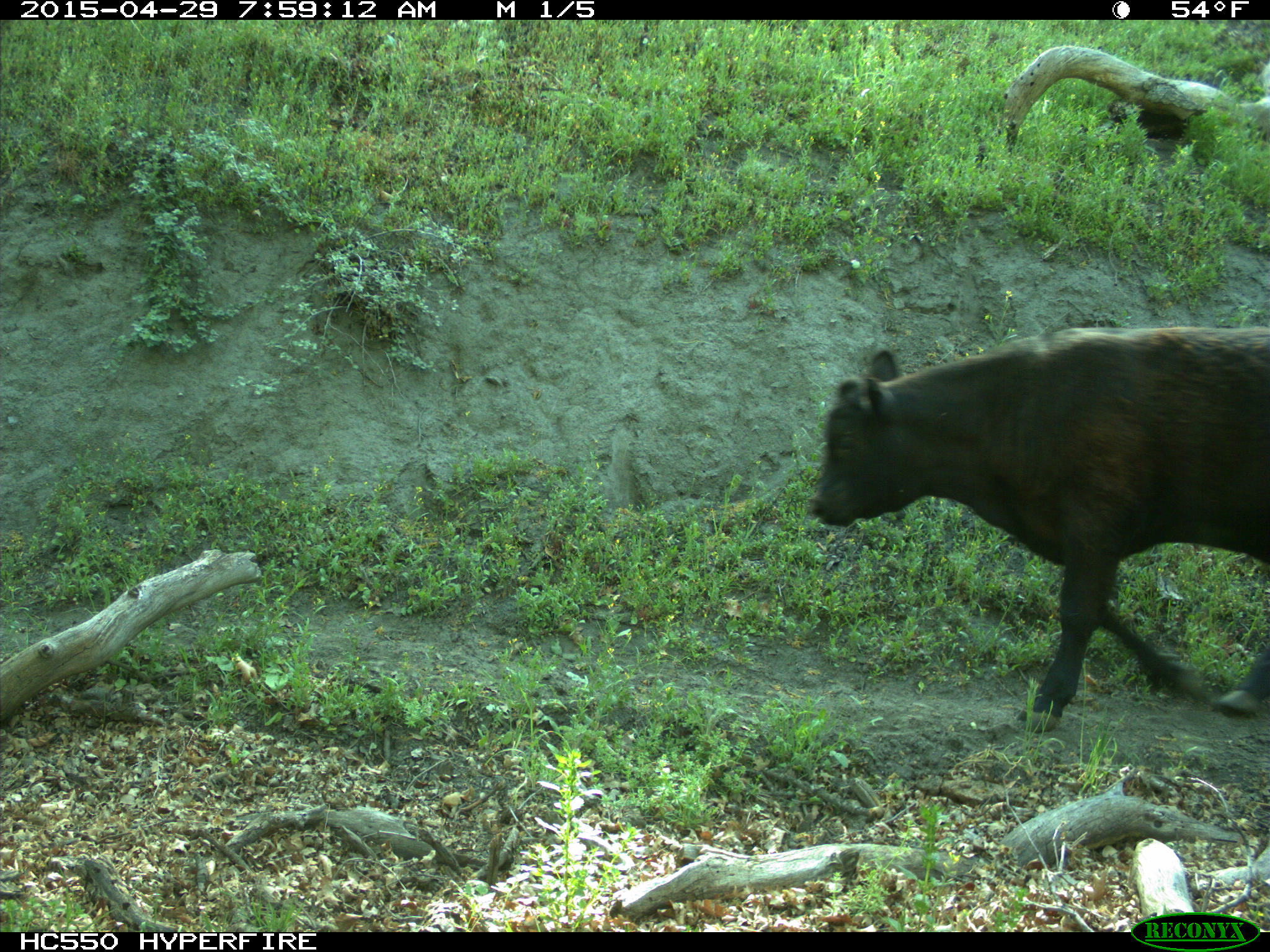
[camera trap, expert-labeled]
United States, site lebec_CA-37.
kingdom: Animalia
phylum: Chordata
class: Mammalia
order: Artiodactyla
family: Bovidae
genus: Bos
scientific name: Bos taurus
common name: domestic cow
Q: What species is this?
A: Bos taurus (domestic cow).